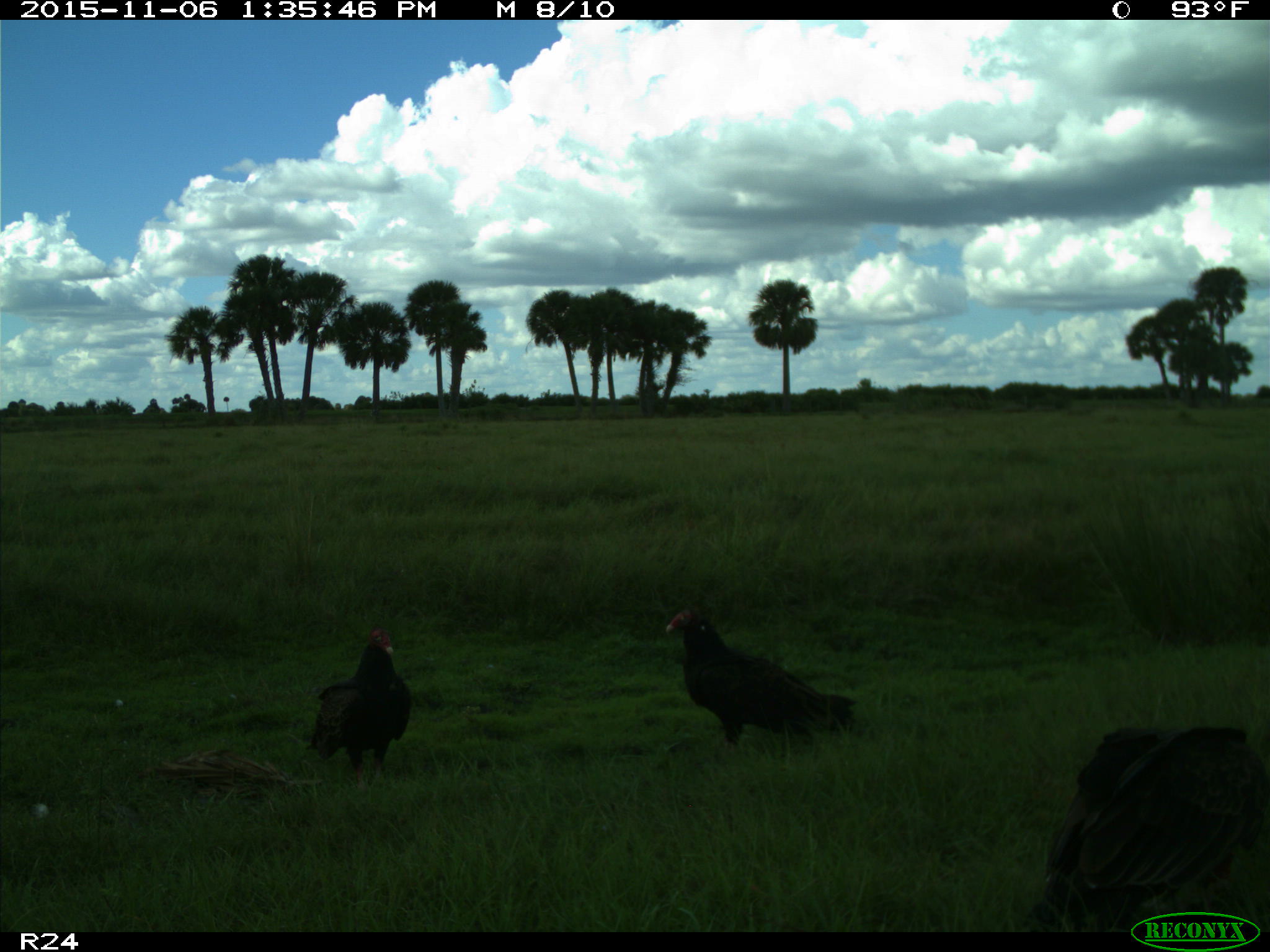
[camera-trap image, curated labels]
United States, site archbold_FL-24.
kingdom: Animalia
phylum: Chordata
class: Aves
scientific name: Aves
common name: birds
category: unidentified bird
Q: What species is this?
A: Unidentified bird (birds) (Aves).